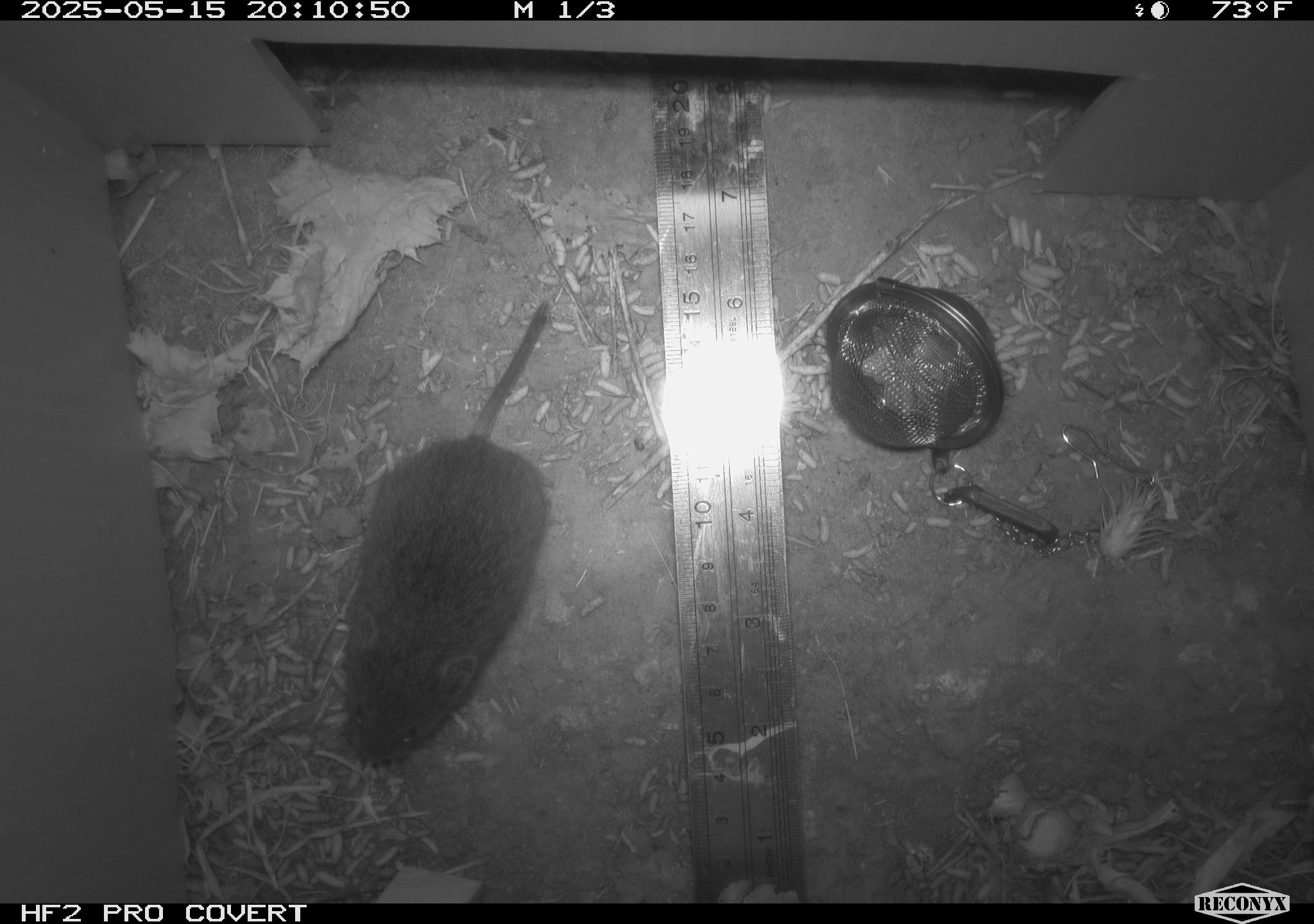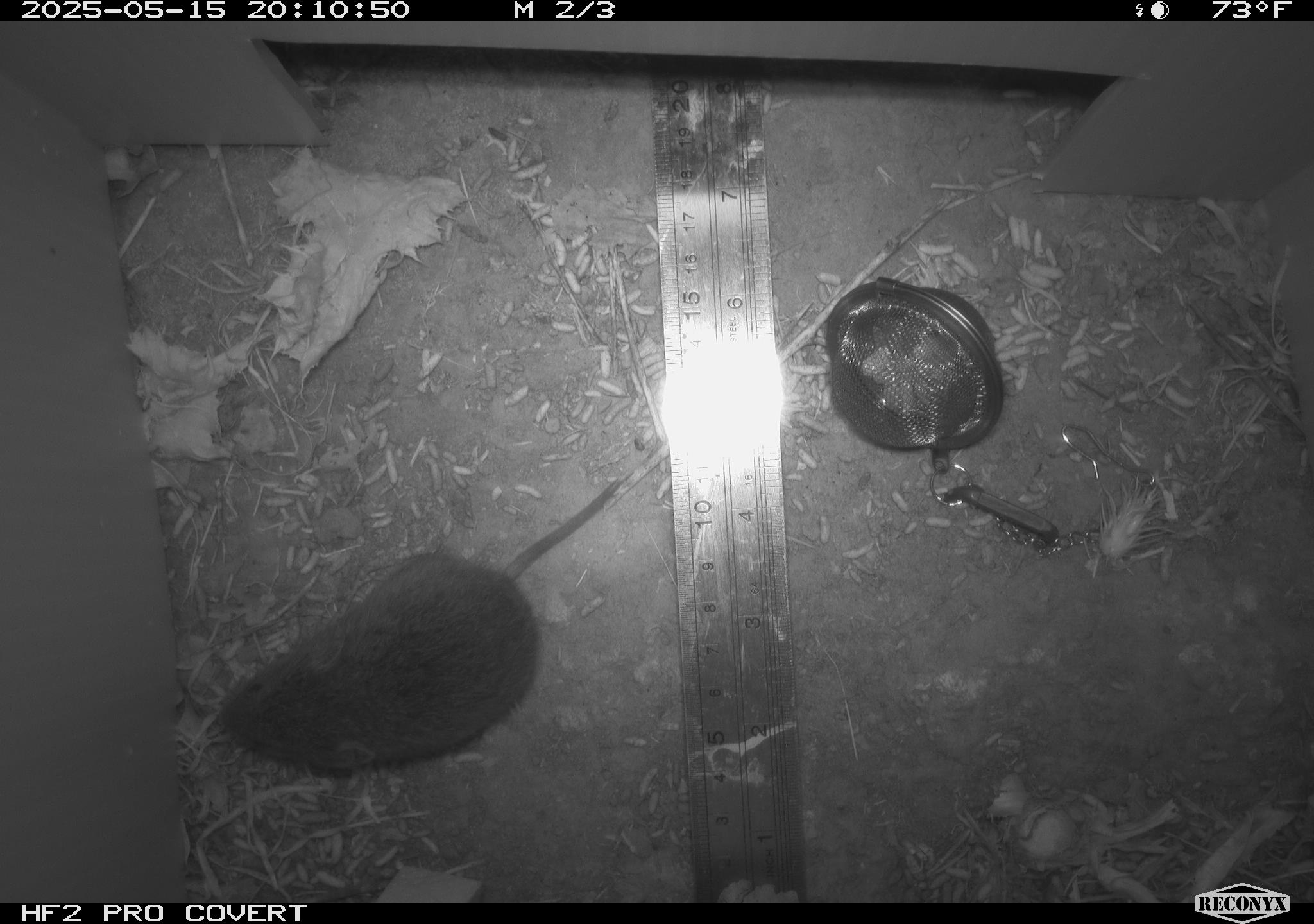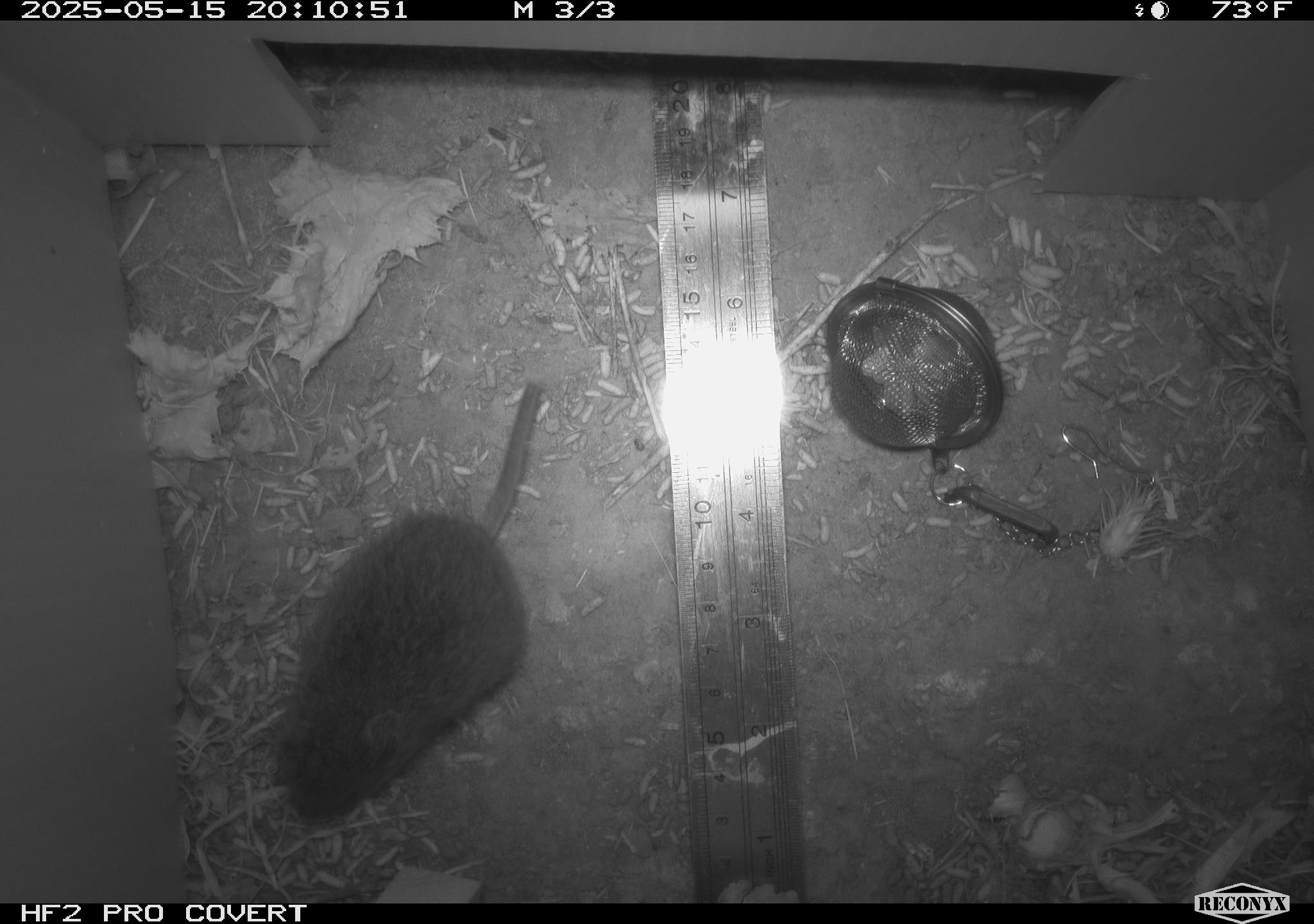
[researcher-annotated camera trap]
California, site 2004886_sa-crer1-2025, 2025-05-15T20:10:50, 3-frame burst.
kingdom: Animalia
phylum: Chordata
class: Mammalia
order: Rodentia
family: Cricetidae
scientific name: Arvicolinae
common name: voles, lemmings, and muskrats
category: arvicolinae subfamily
Arvicolinae subfamily (voles, lemmings, and muskrats) (Arvicolinae).